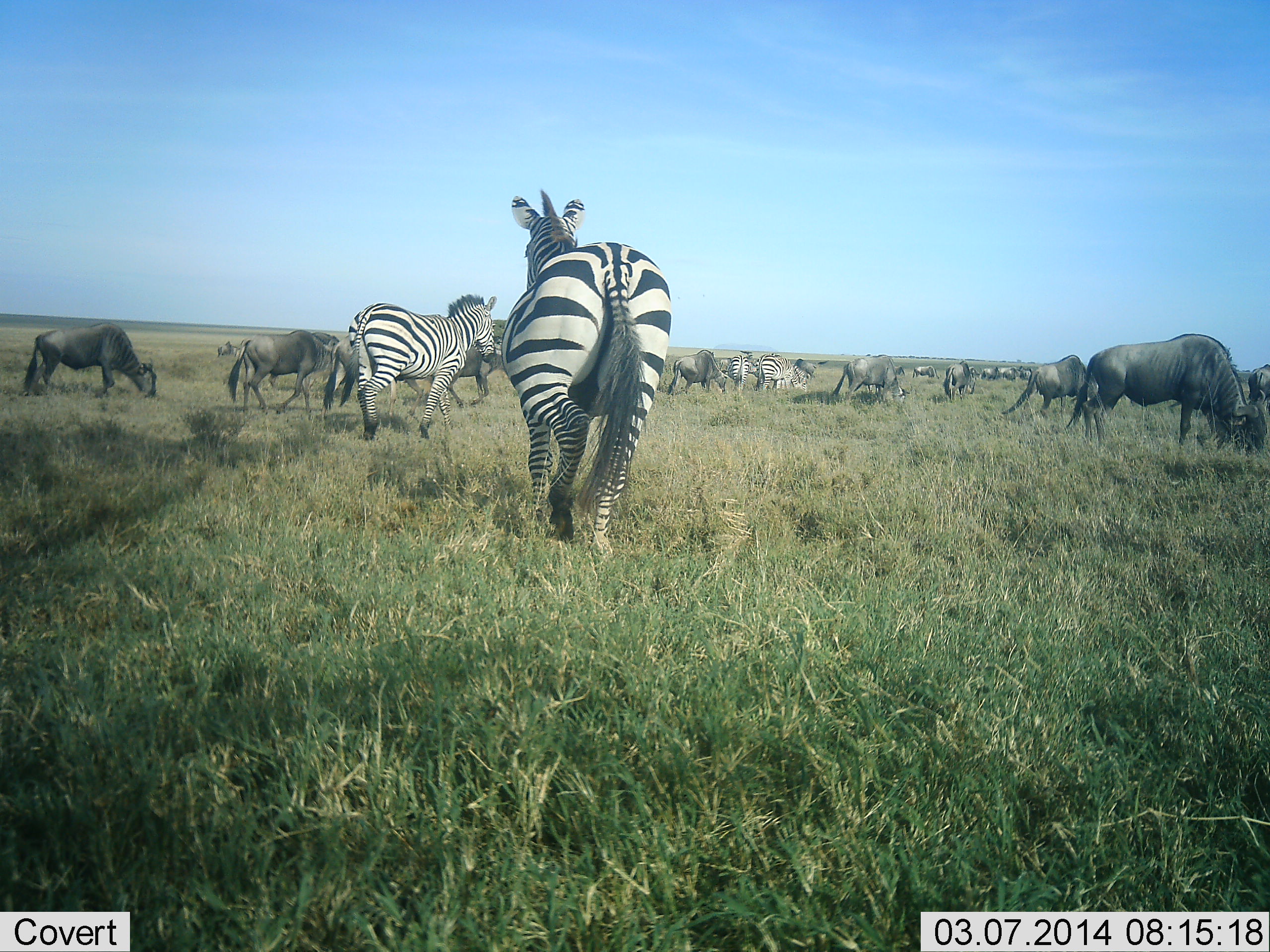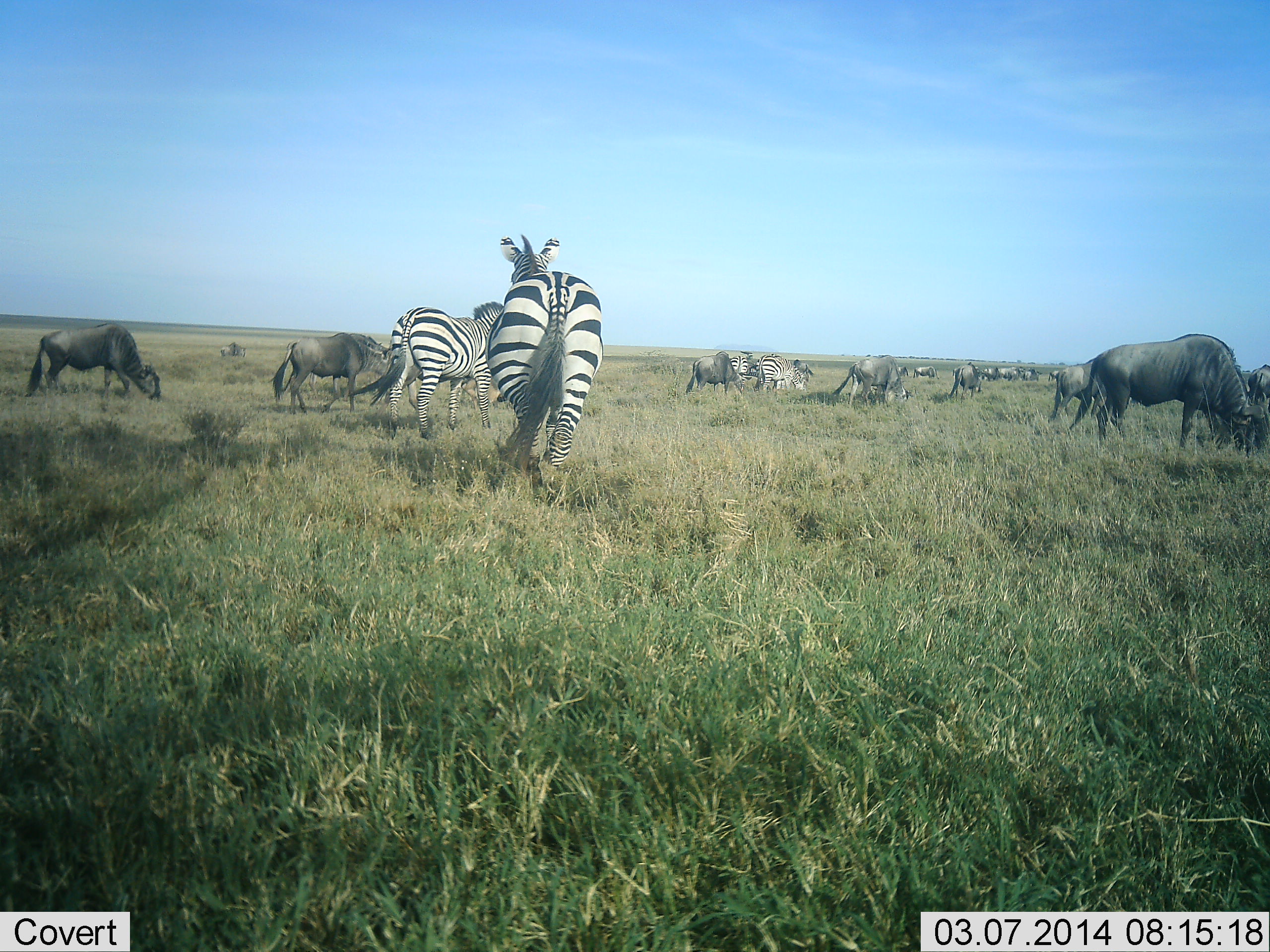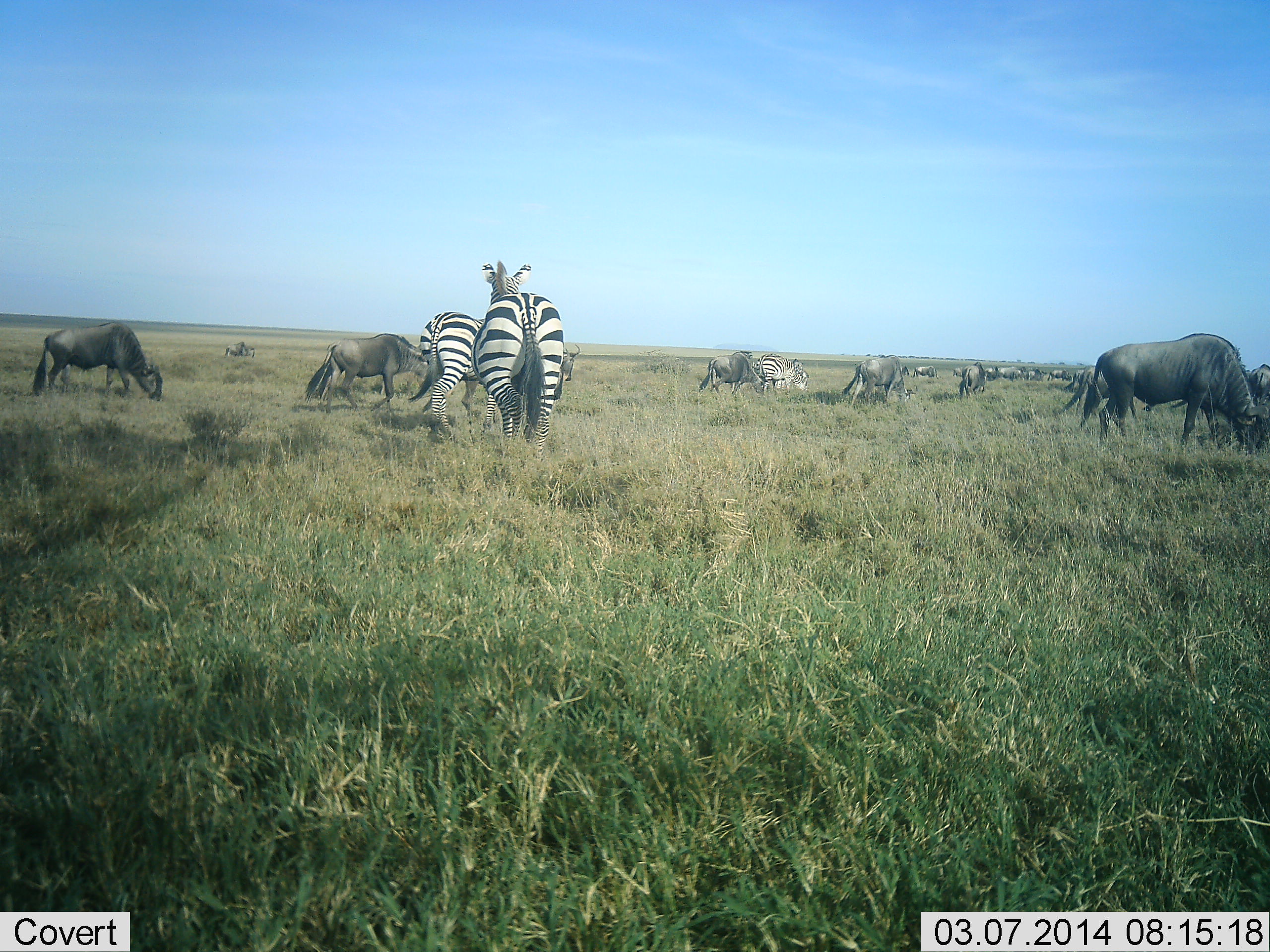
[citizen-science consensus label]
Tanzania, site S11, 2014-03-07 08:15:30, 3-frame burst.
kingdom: Animalia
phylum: Chordata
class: Mammalia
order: Artiodactyla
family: Bovidae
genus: Connochaetes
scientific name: Connochaetes taurinus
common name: blue wildebeest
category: wildebeest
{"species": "wildebeest (blue wildebeest) (Connochaetes taurinus)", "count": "11-50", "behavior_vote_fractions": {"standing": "30%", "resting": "0%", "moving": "60%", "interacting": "0%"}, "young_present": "0%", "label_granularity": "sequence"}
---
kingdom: Animalia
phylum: Chordata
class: Mammalia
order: Perissodactyla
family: Equidae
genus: Equus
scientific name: Equus quagga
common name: plains zebra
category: zebra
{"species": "zebra (plains zebra) (Equus quagga)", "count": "4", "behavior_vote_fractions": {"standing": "30%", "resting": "0%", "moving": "90%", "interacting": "0%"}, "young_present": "0%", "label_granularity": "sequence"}